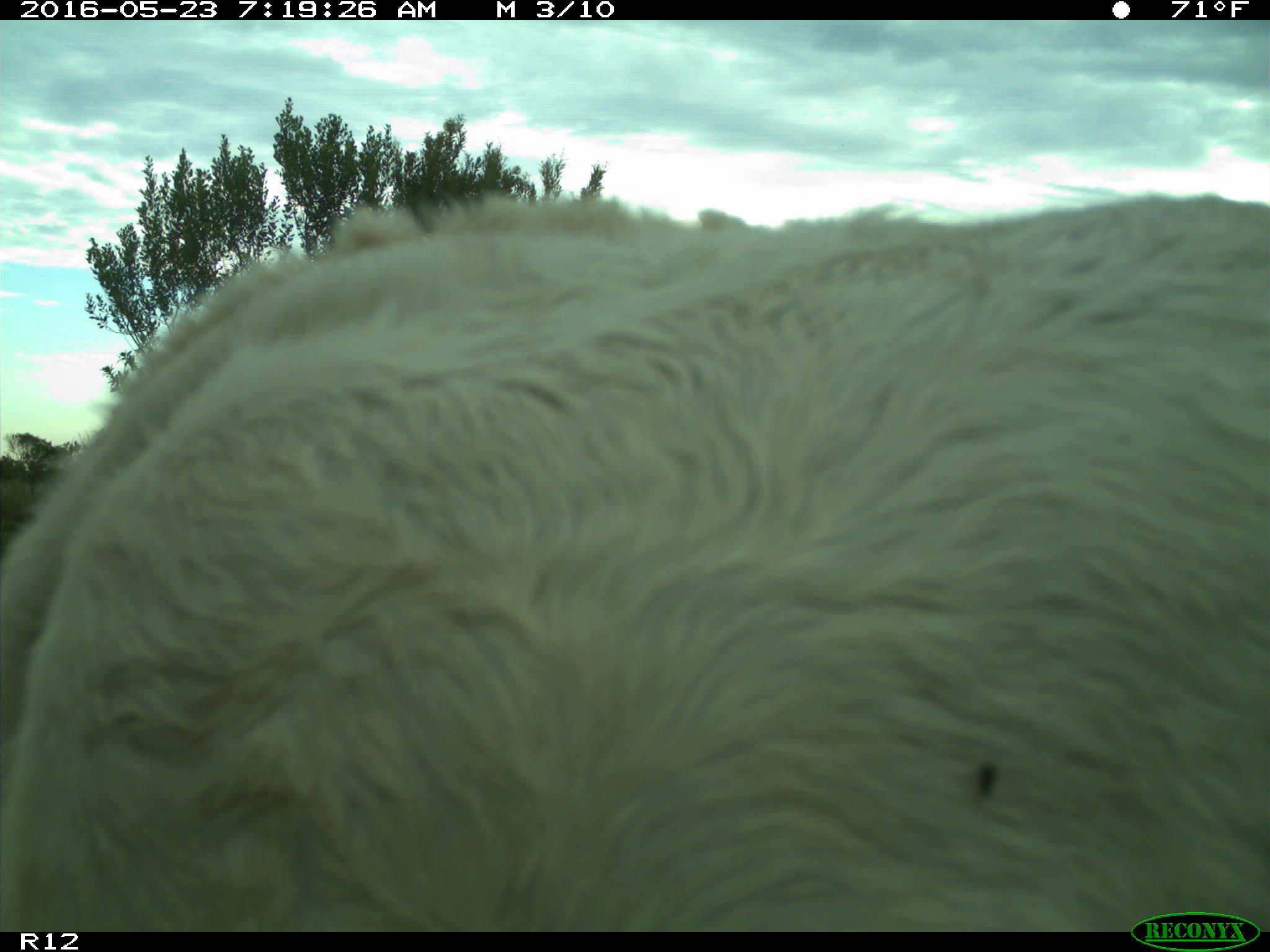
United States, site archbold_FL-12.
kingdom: Animalia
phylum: Chordata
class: Mammalia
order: Artiodactyla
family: Bovidae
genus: Bos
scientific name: Bos taurus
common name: domestic cow